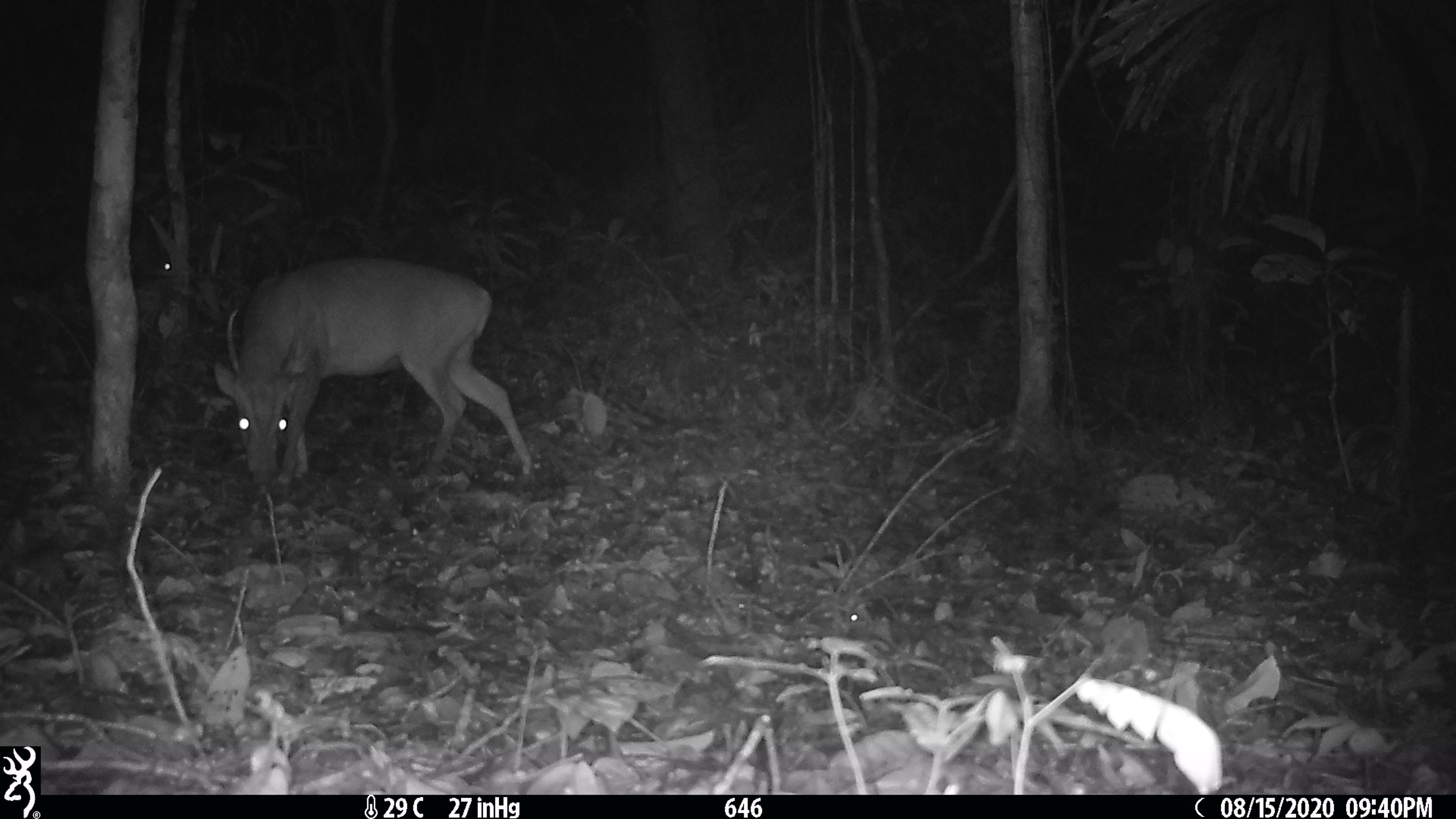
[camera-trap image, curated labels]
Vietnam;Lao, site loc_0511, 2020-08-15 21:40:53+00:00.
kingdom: Animalia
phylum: Chordata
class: Mammalia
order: Artiodactyla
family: Cervidae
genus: Muntiacus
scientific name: Muntiacus vuquangensis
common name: large-antlered muntjac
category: large antlered muntjac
Large antlered muntjac (large-antlered muntjac) (Muntiacus vuquangensis). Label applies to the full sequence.